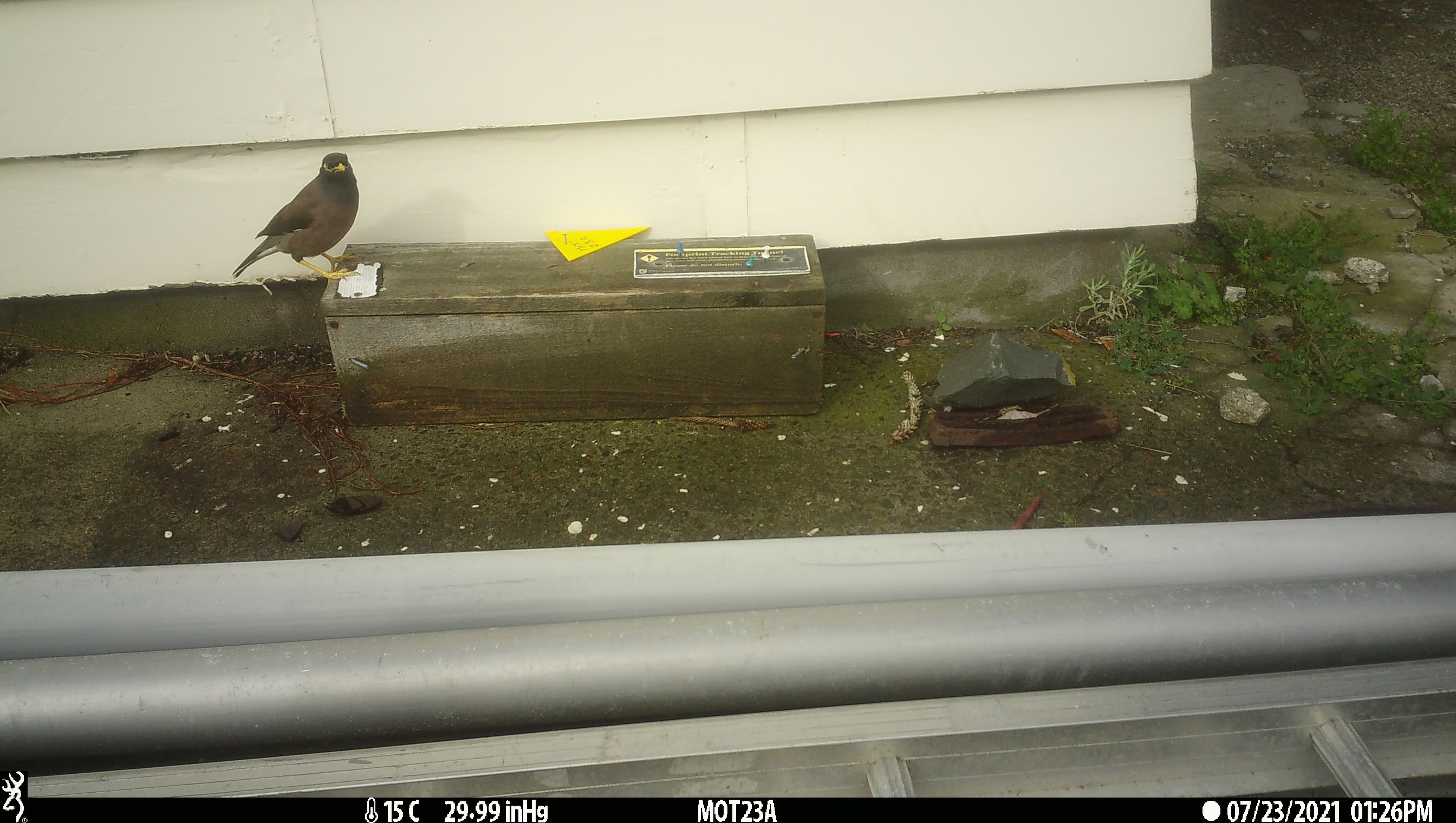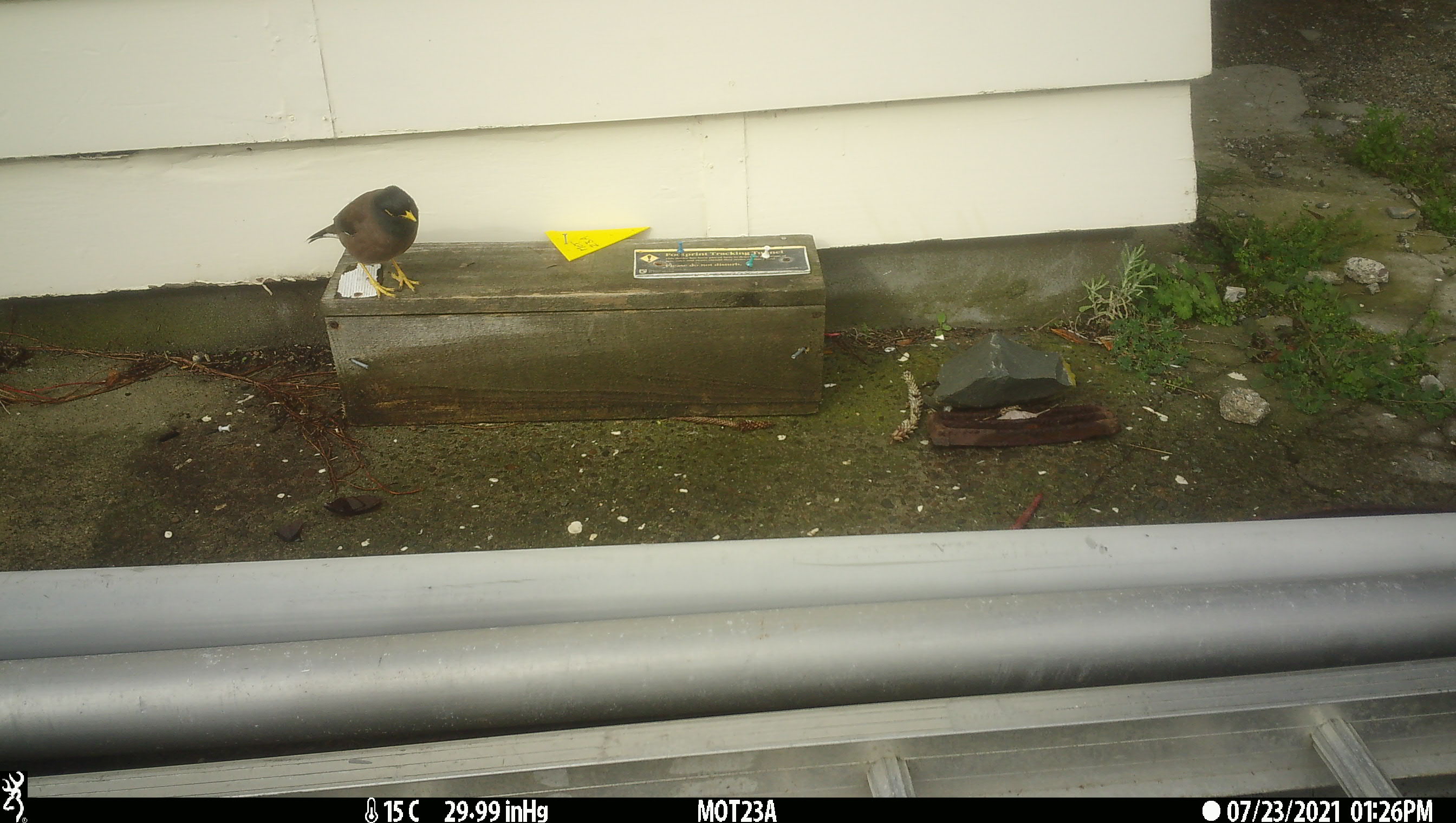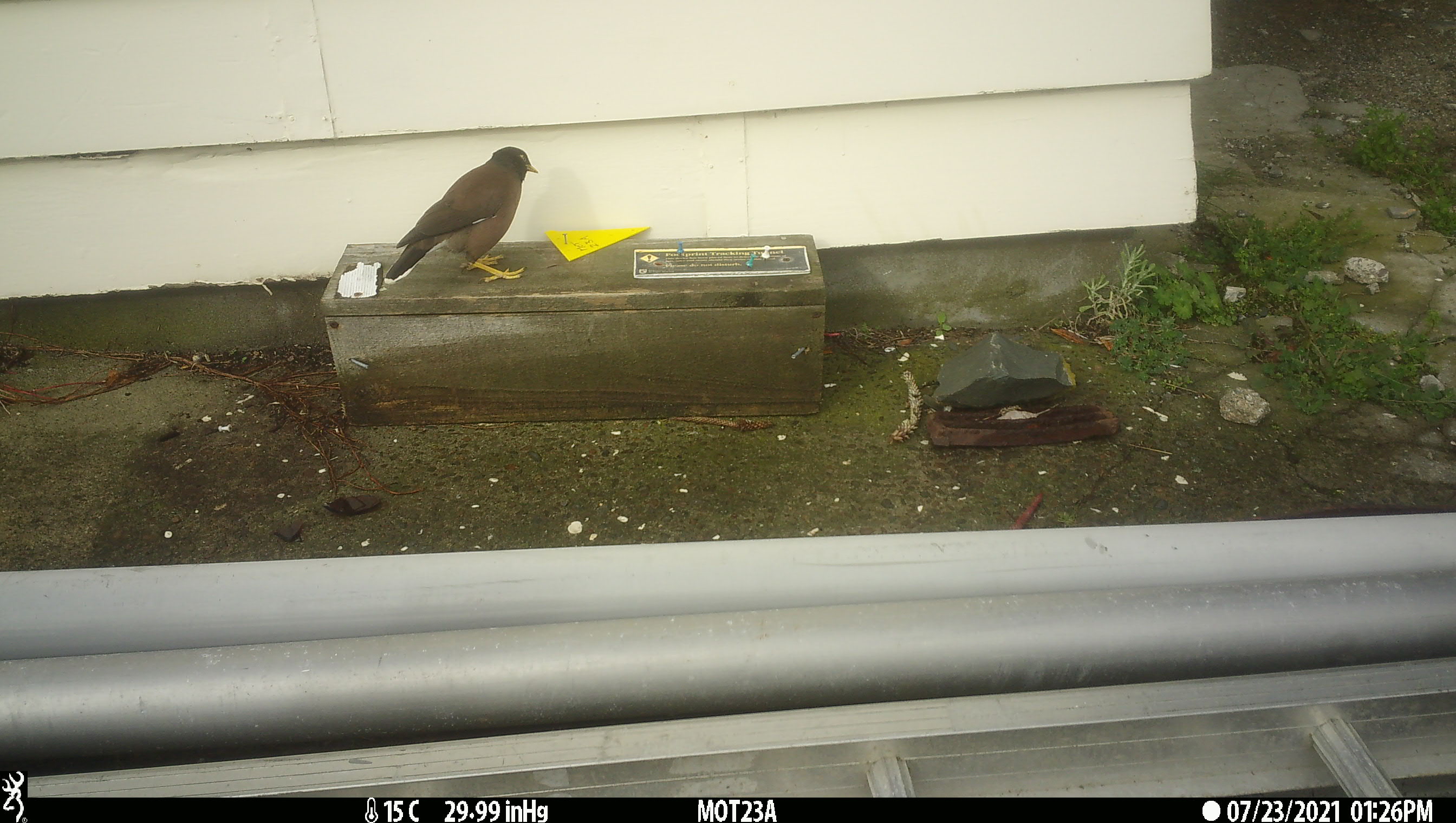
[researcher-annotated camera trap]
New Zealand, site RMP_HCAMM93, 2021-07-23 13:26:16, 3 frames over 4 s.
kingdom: Animalia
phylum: Chordata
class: Aves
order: Passeriformes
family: Sturnidae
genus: Acridotheres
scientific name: Acridotheres tristis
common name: common myna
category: myna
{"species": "myna (common myna) (Acridotheres tristis)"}